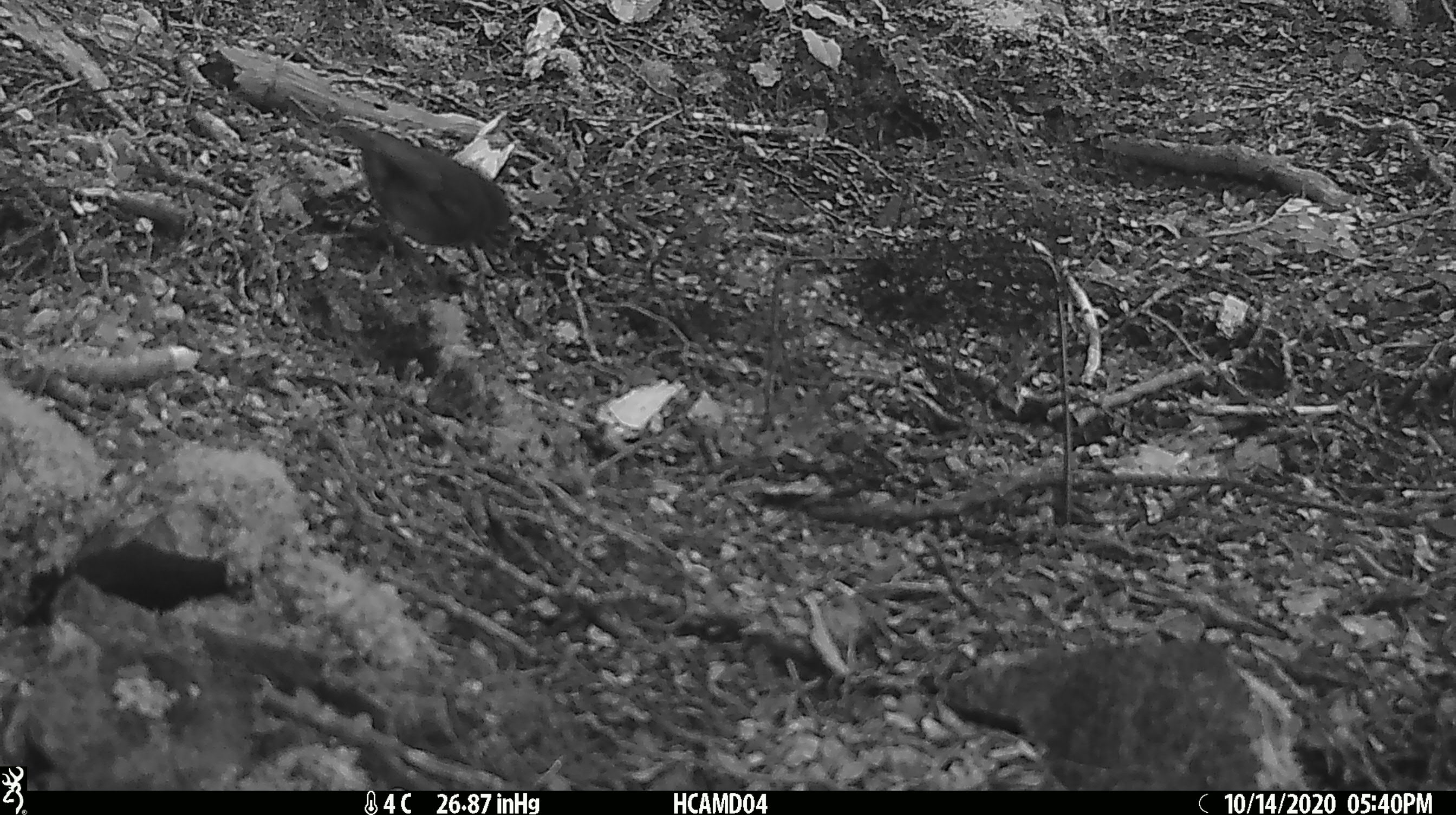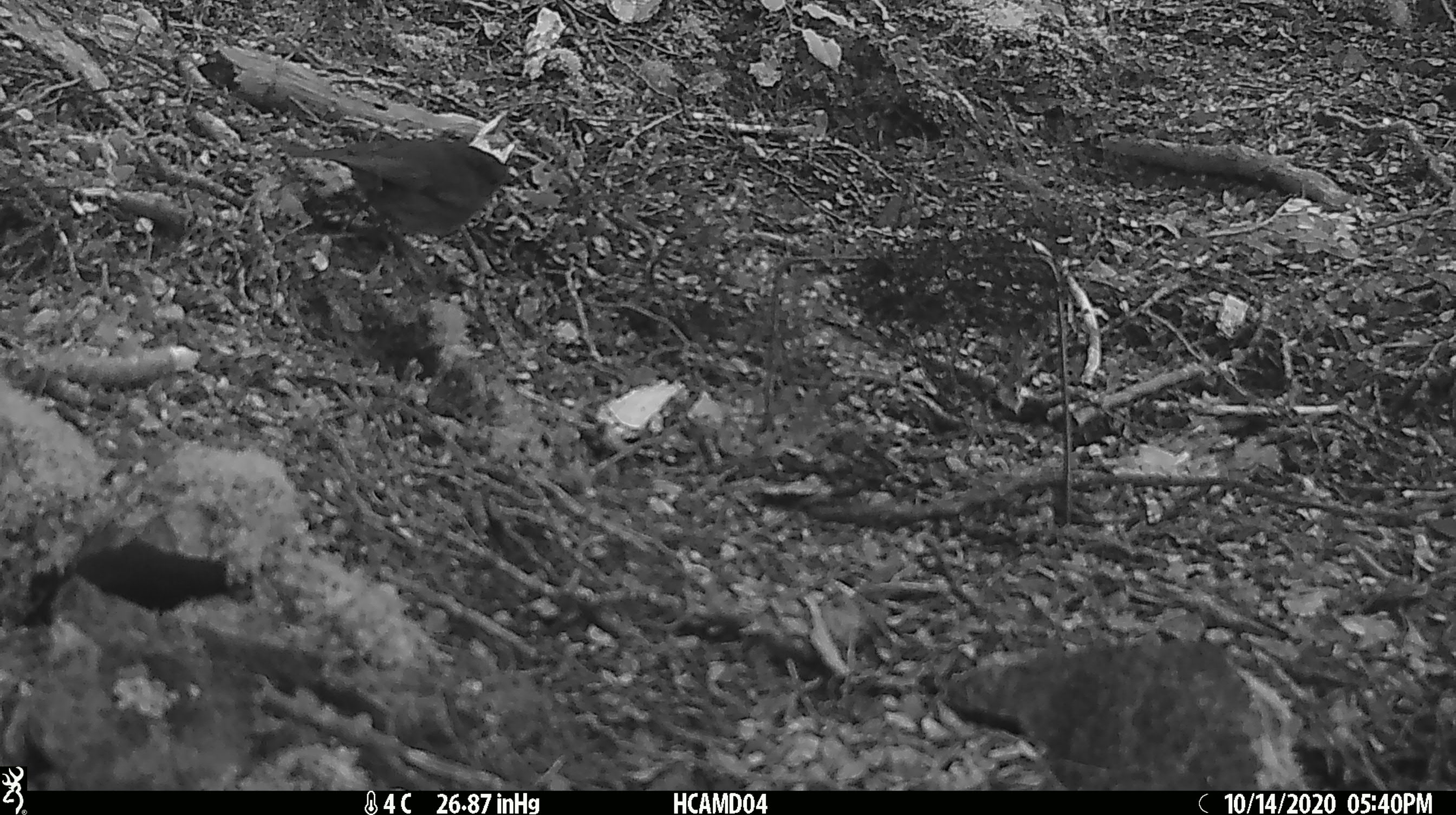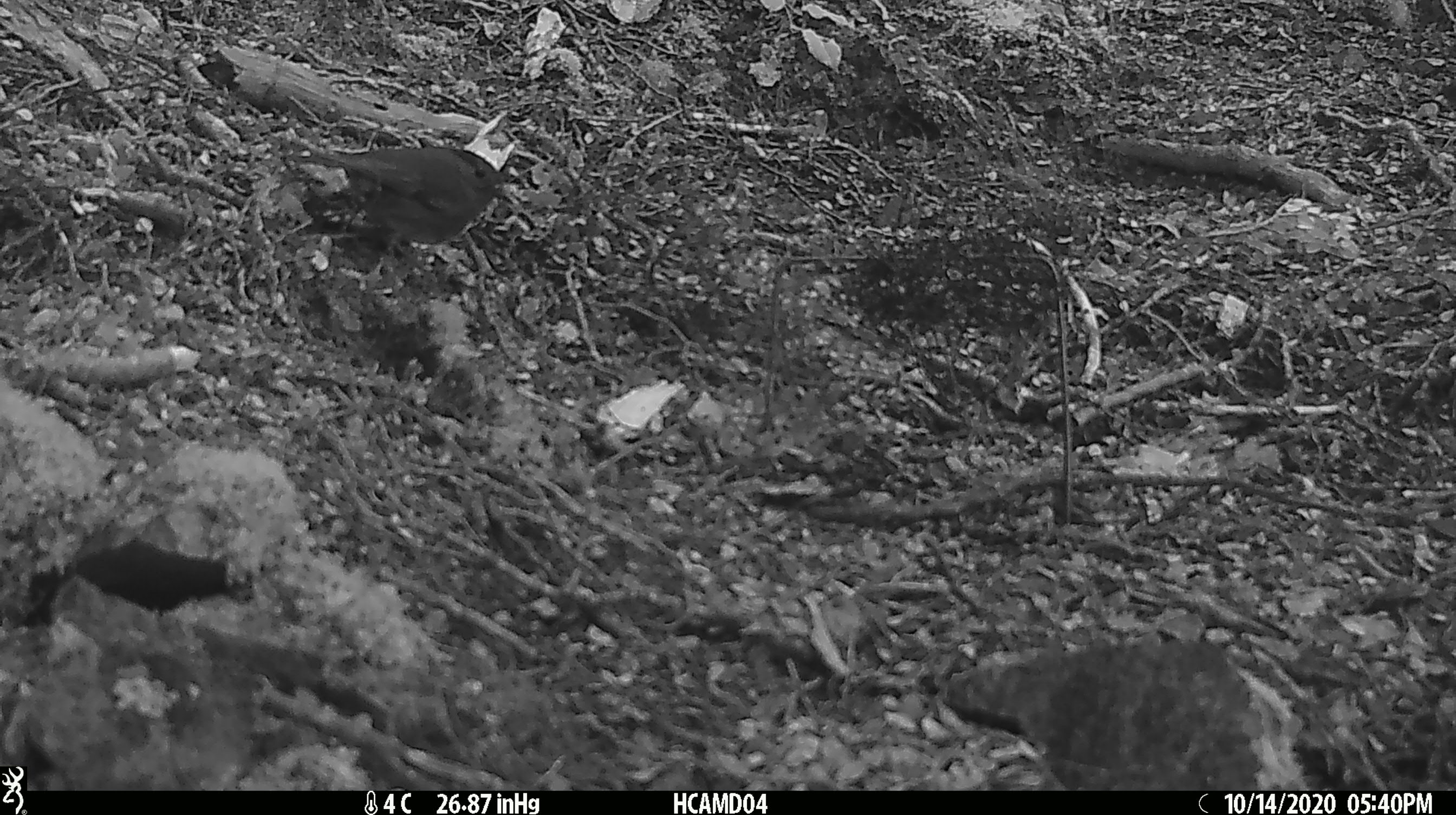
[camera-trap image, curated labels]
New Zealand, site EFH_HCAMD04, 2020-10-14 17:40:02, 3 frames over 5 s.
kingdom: Animalia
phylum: Chordata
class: Aves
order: Passeriformes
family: Petroicidae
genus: Petroica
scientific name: Petroica australis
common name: new zealand robin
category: robin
Robin (new zealand robin) (Petroica australis).